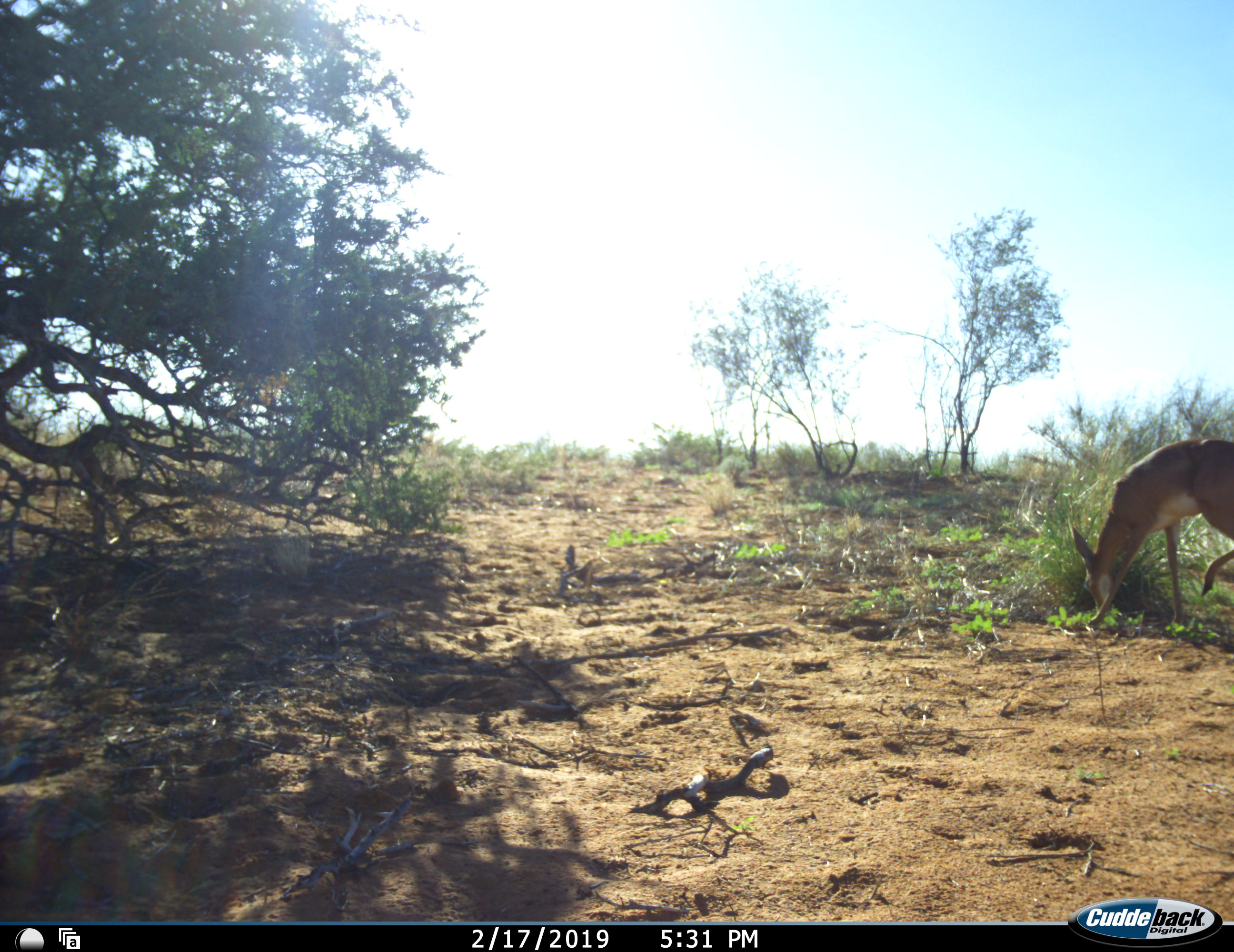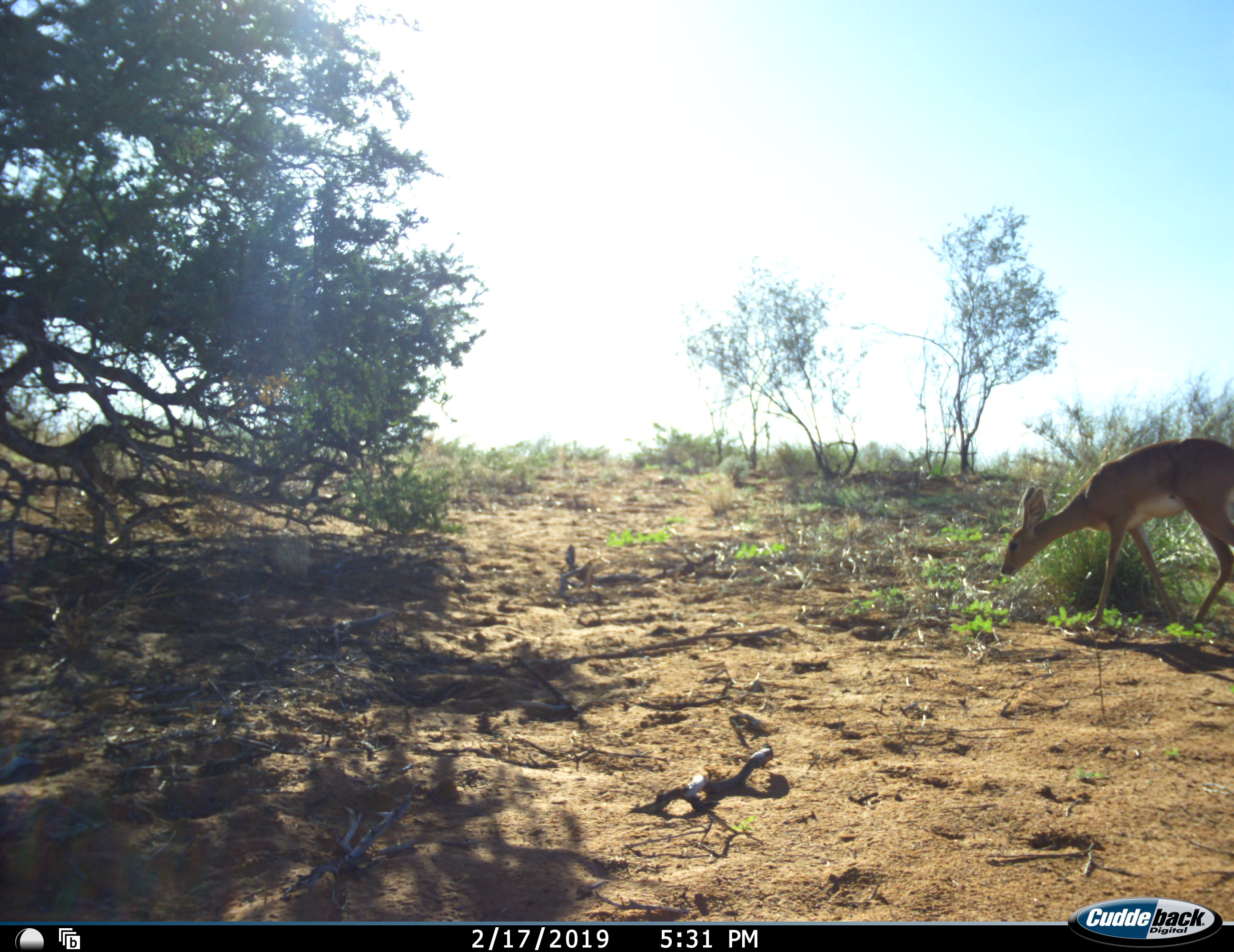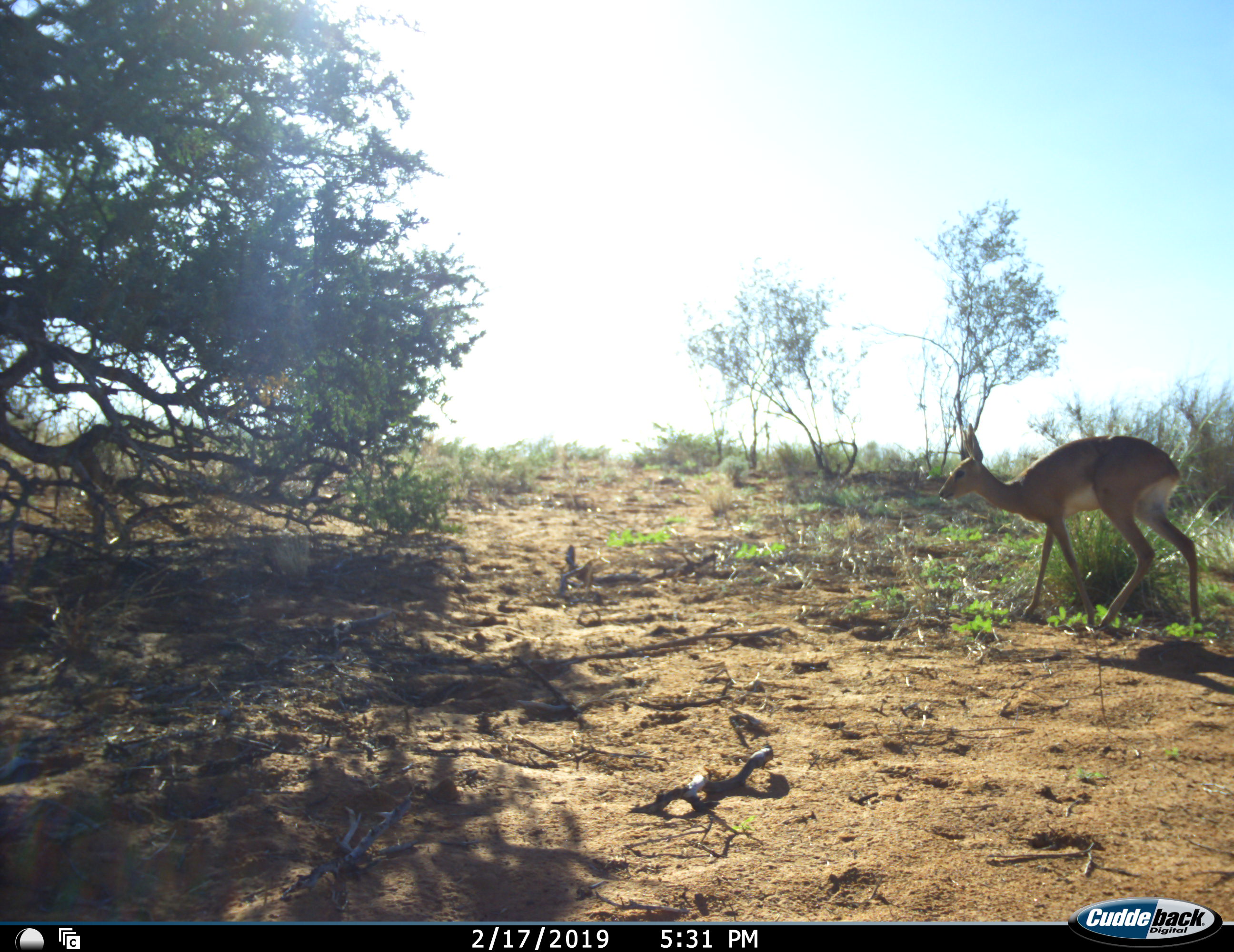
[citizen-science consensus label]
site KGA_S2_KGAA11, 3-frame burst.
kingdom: Animalia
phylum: Chordata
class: Mammalia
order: Artiodactyla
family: Bovidae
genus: Raphicerus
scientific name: Raphicerus campestris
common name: steenbok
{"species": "steenbok (Raphicerus campestris)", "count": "1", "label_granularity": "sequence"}